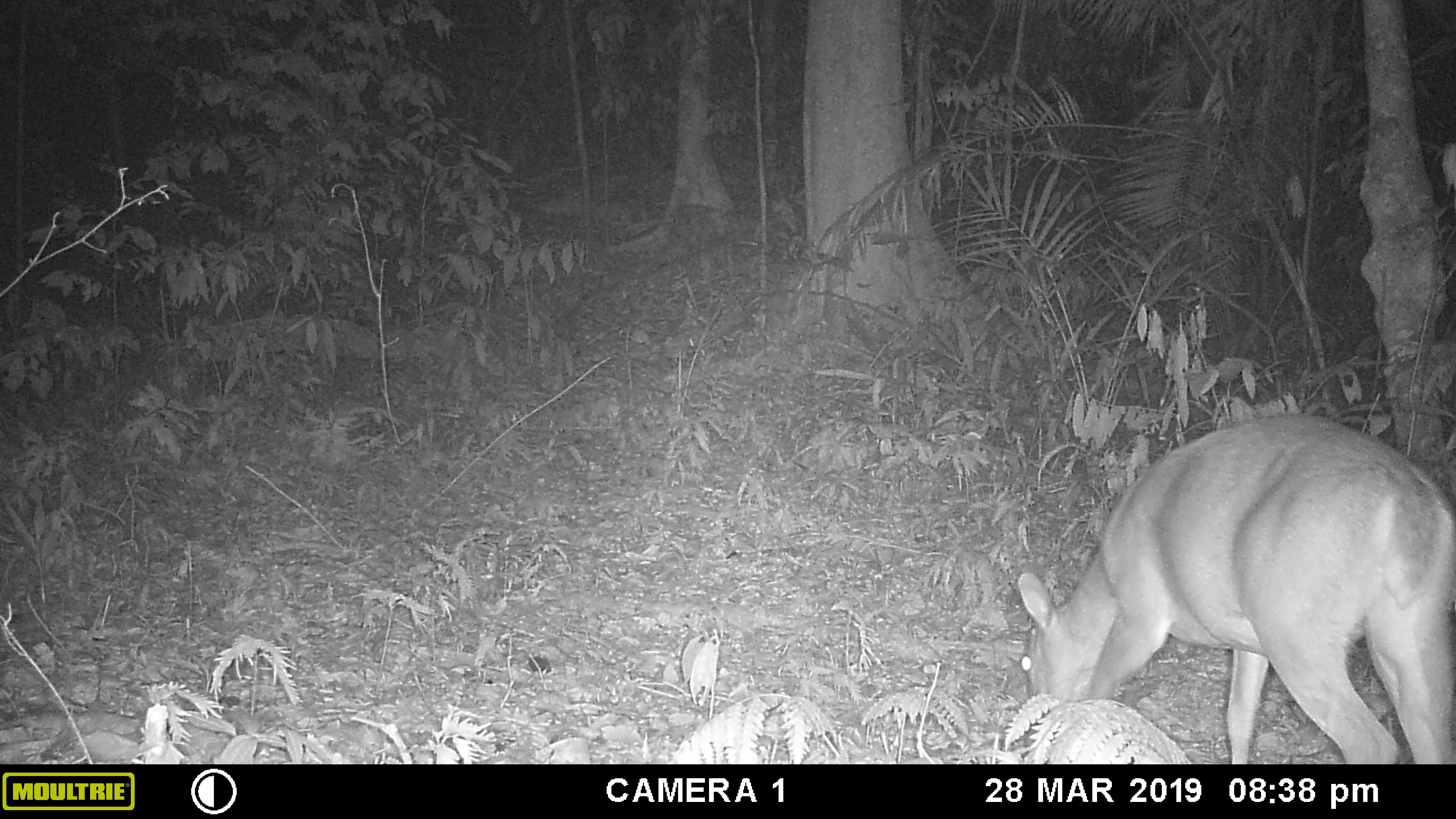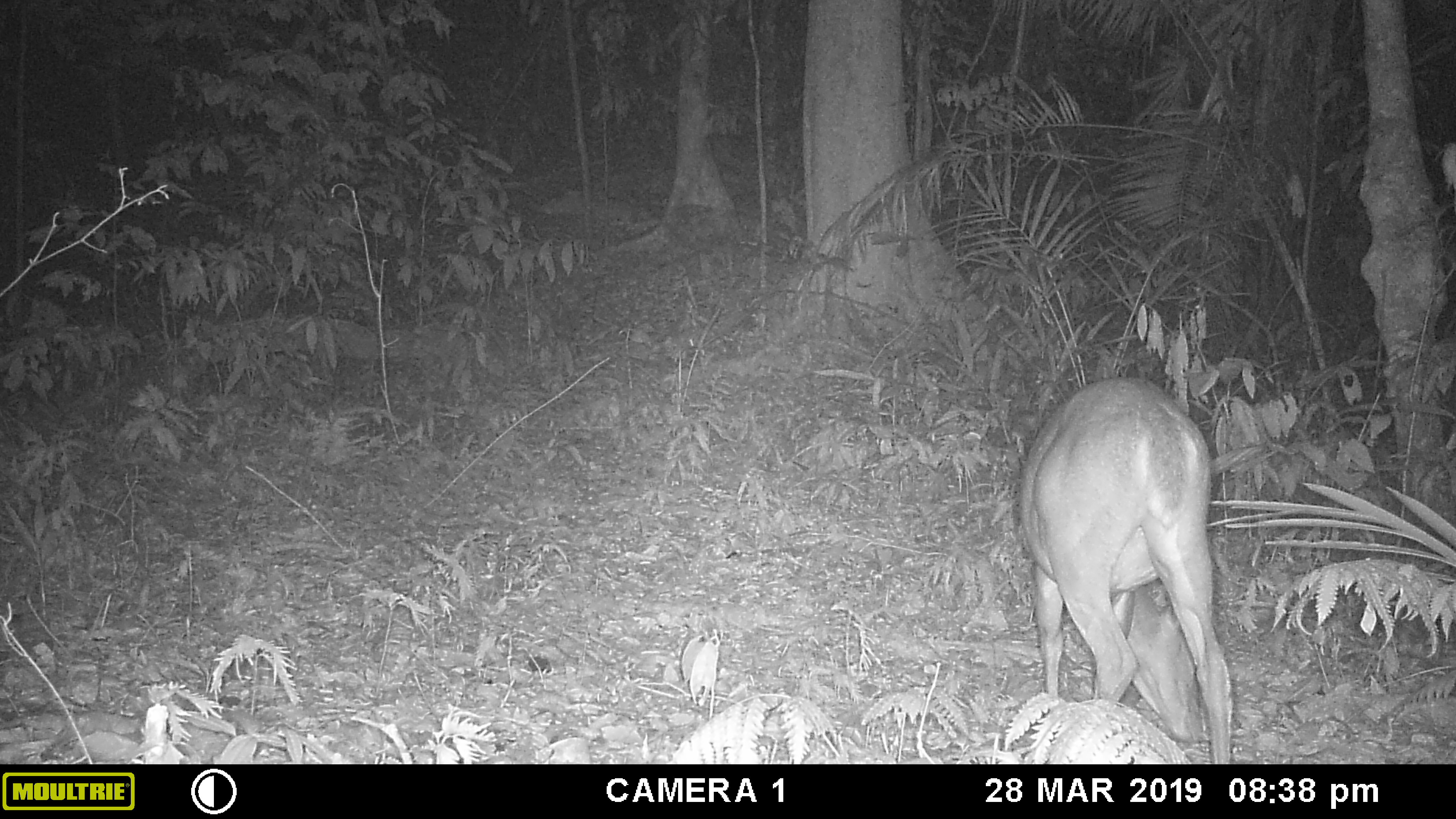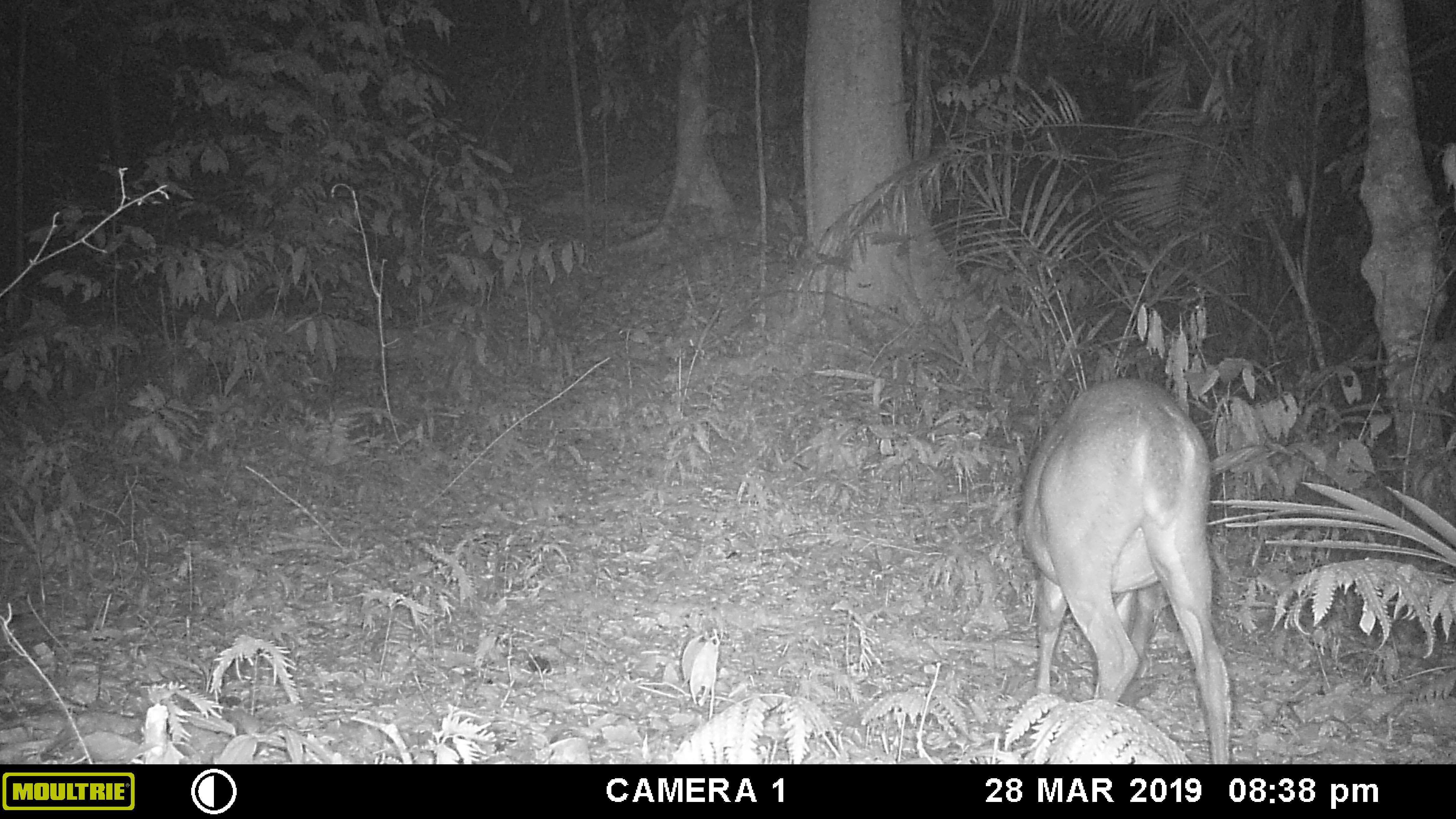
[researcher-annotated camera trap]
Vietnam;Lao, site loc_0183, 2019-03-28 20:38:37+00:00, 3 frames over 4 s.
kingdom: Animalia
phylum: Chordata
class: Mammalia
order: Artiodactyla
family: Cervidae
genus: Muntiacus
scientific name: Muntiacus vuquangensis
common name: large-antlered muntjac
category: large antlered muntjac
Large antlered muntjac (large-antlered muntjac) (Muntiacus vuquangensis). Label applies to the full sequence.